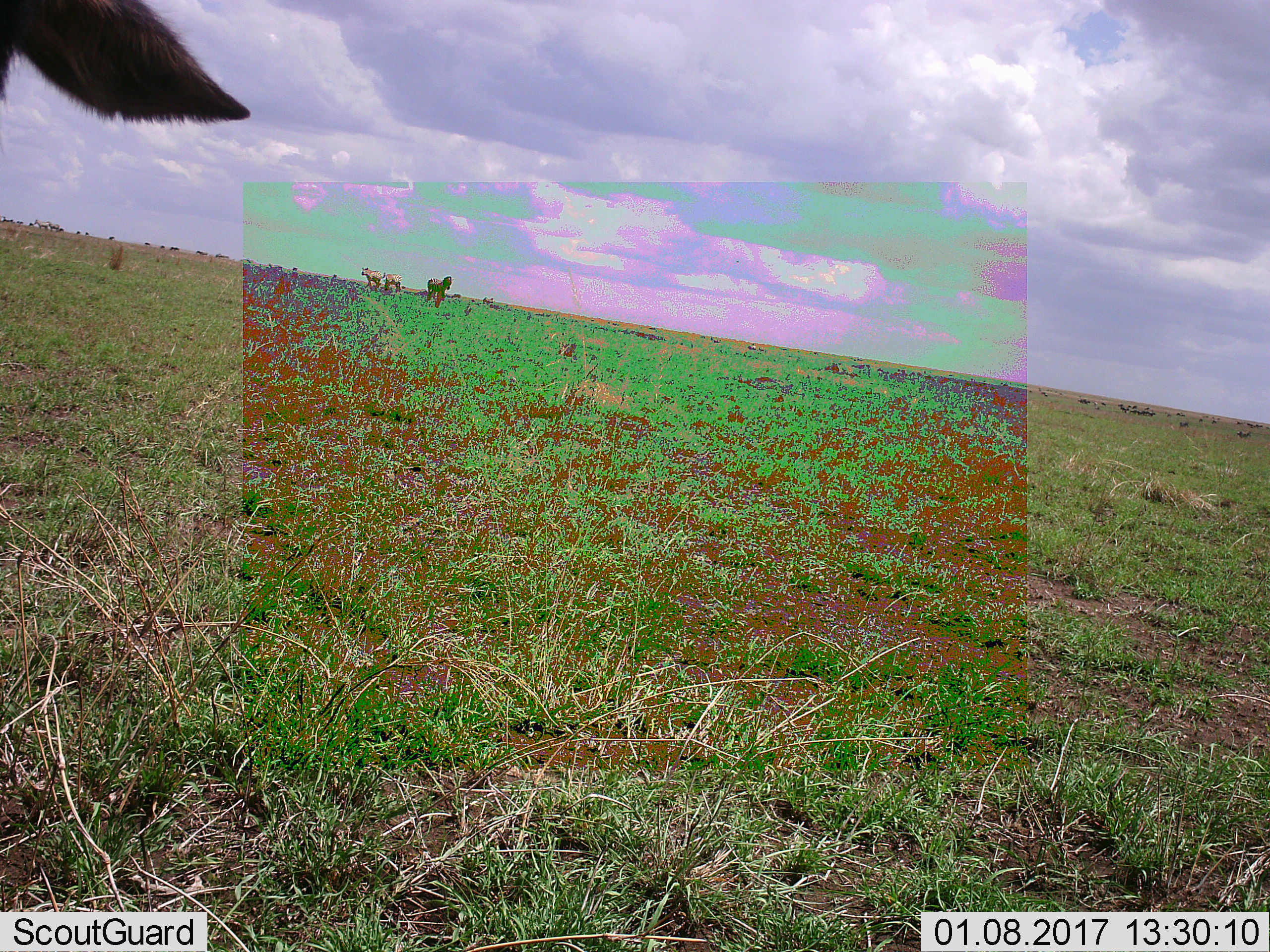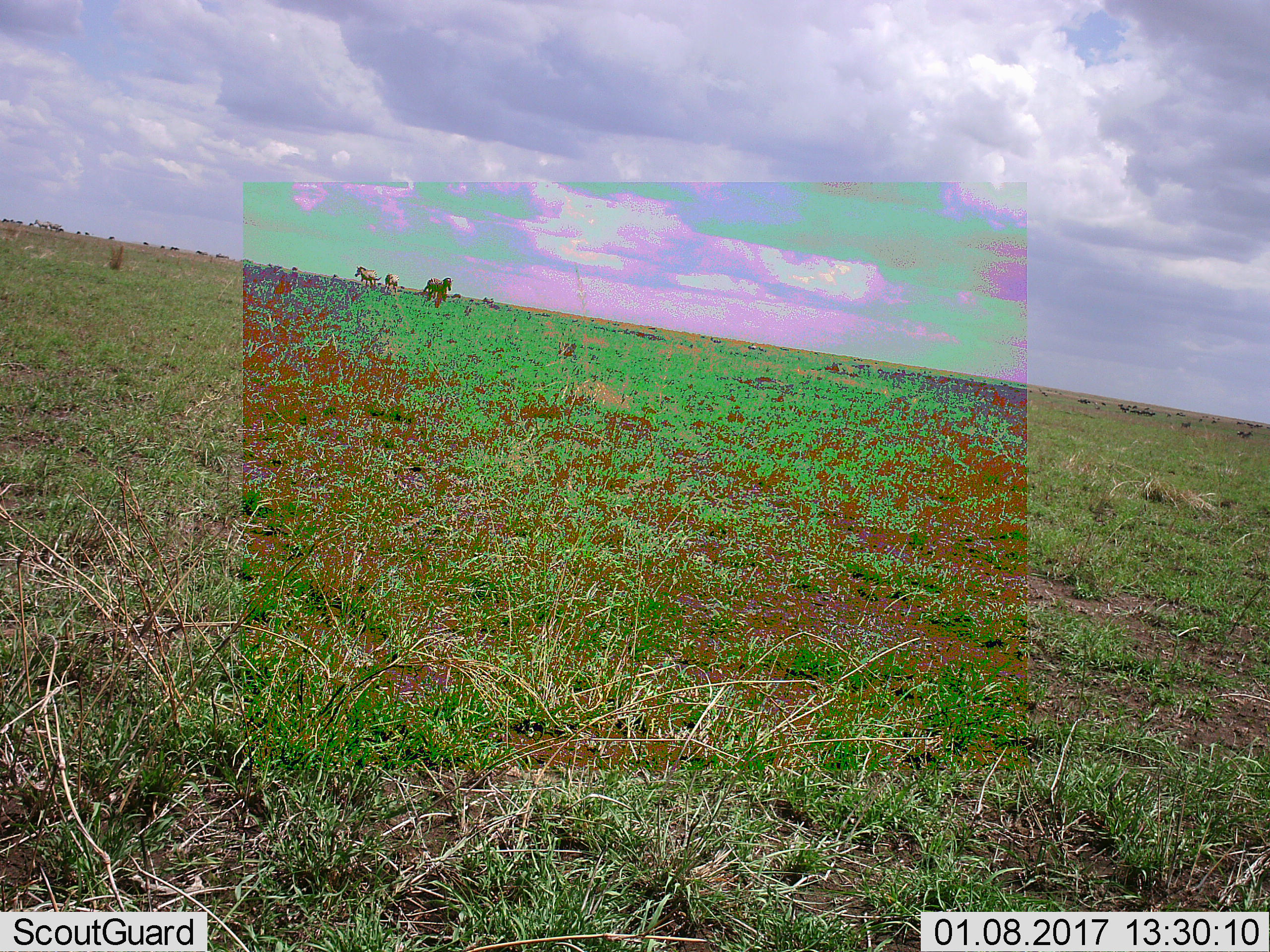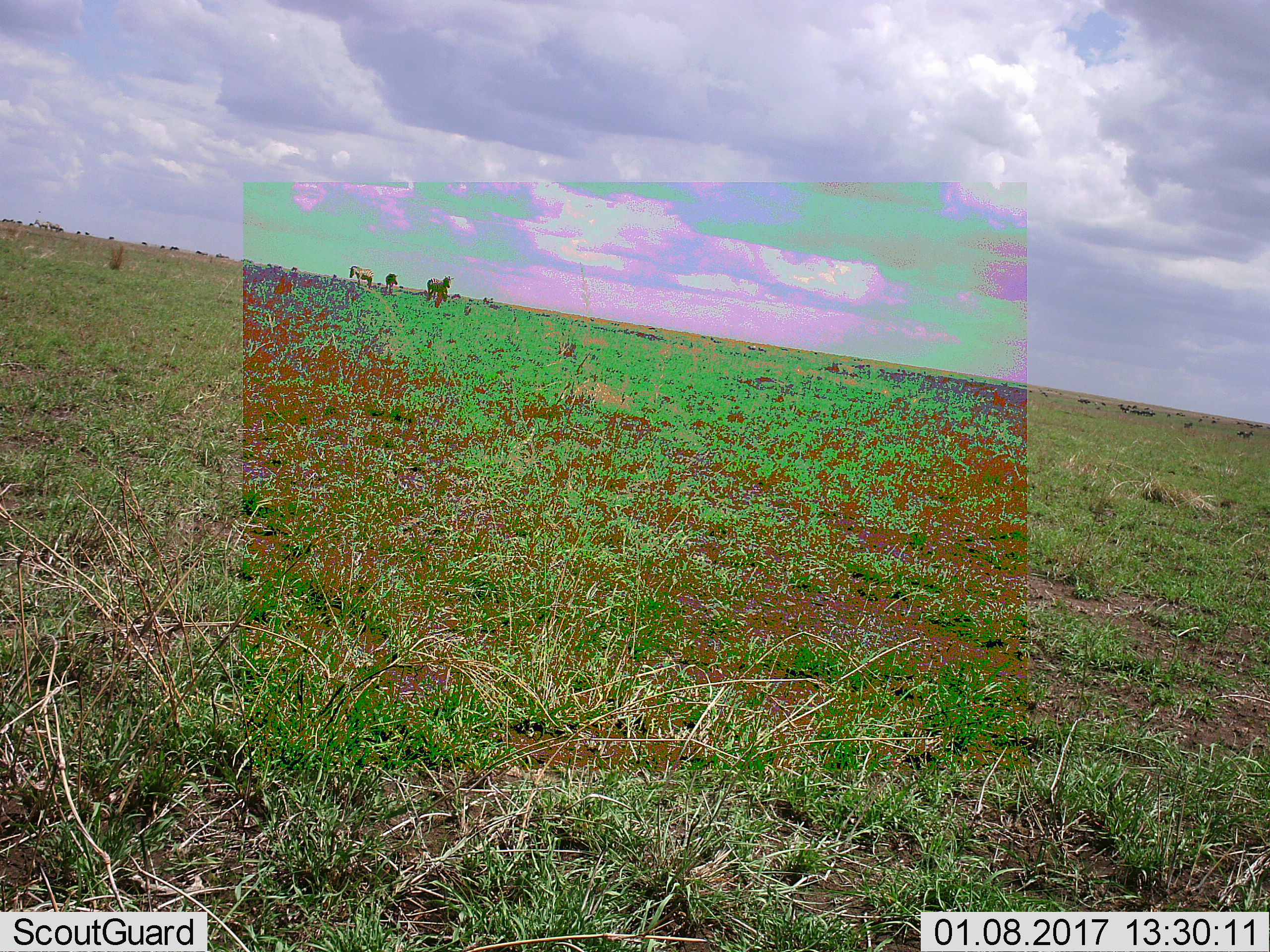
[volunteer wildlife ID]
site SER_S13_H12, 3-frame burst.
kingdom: Animalia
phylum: Chordata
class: Mammalia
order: Perissodactyla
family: Equidae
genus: Equus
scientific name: Equus quagga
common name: plains zebra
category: zebraplains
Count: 4.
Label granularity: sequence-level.